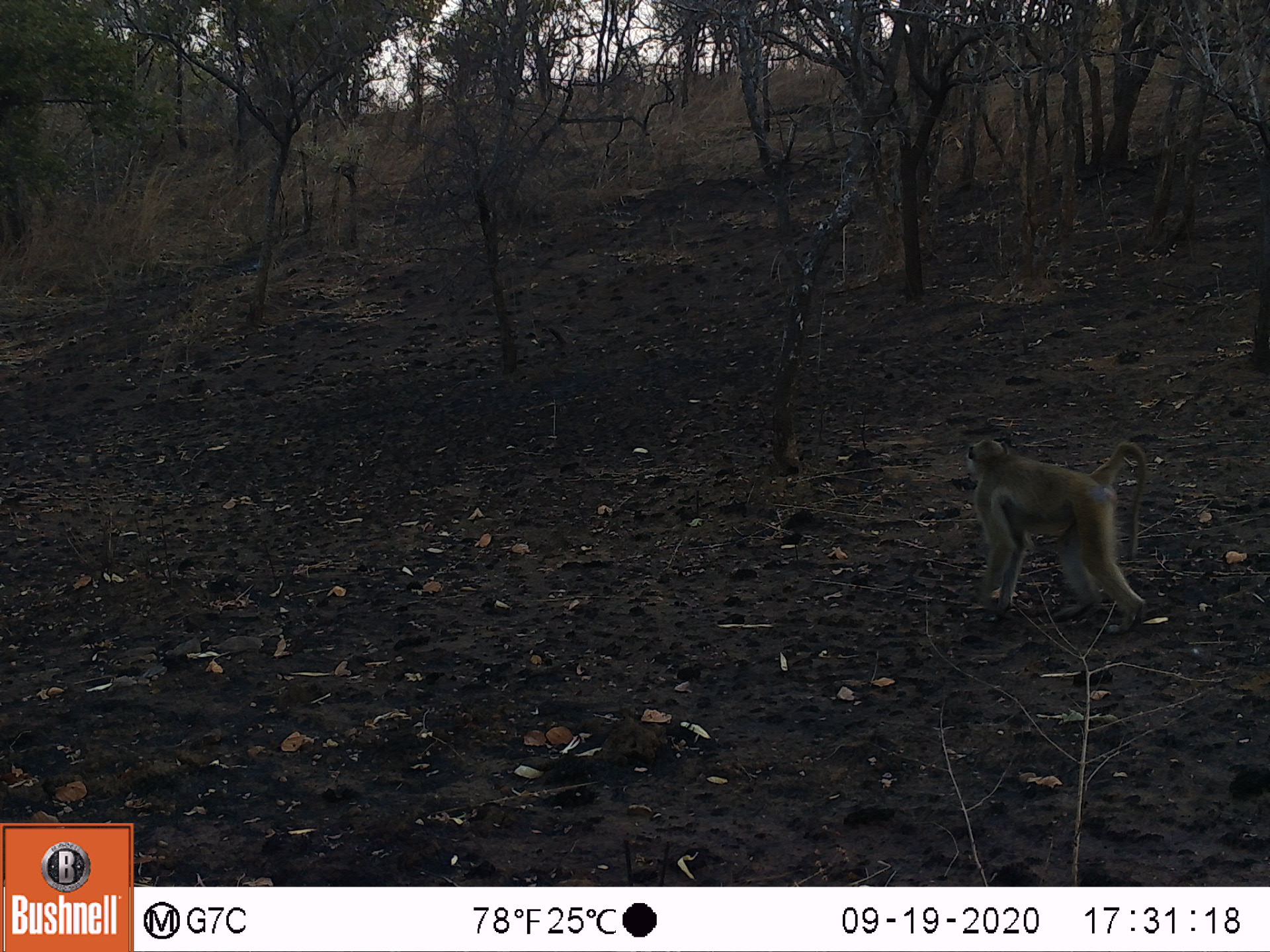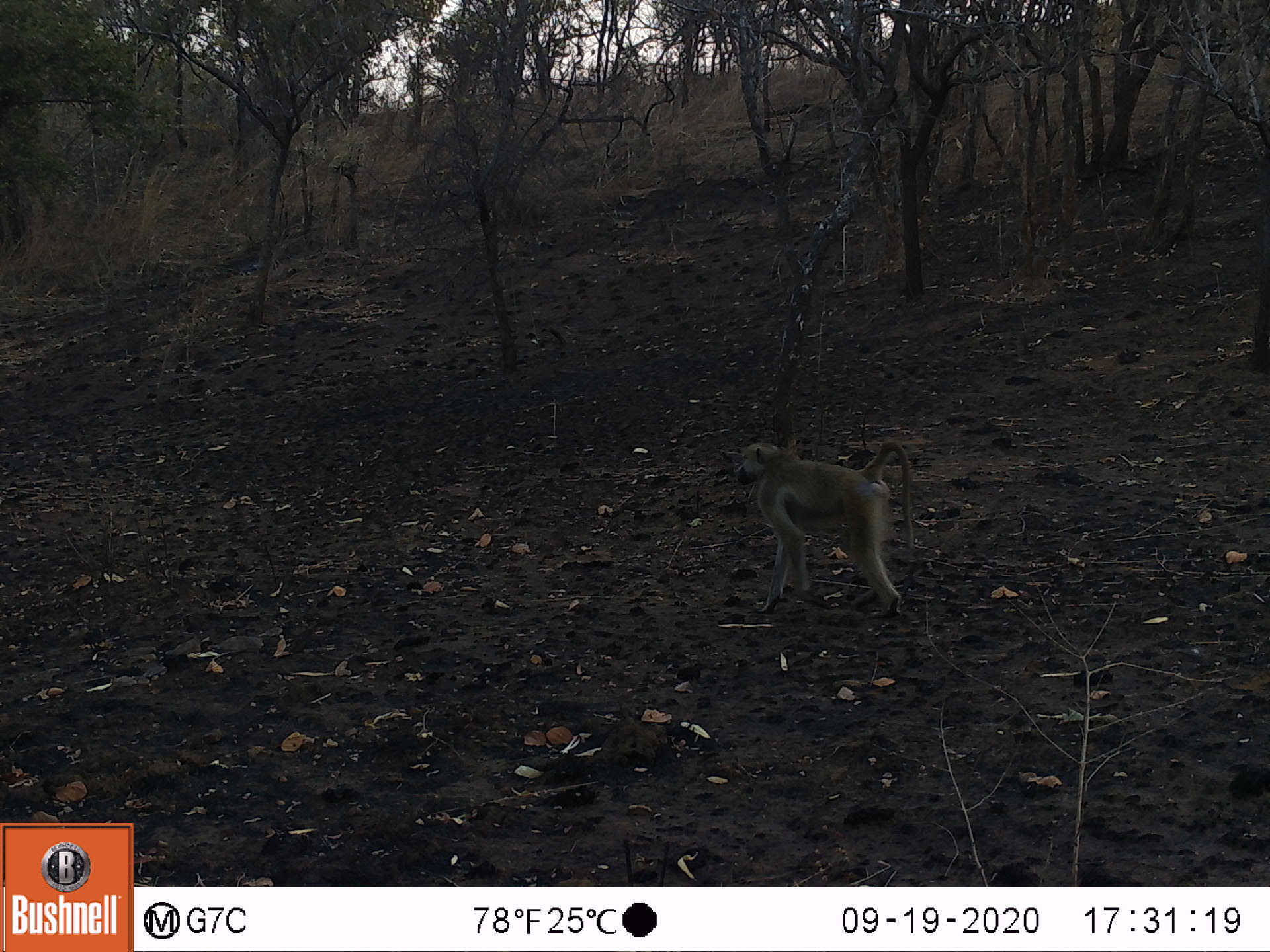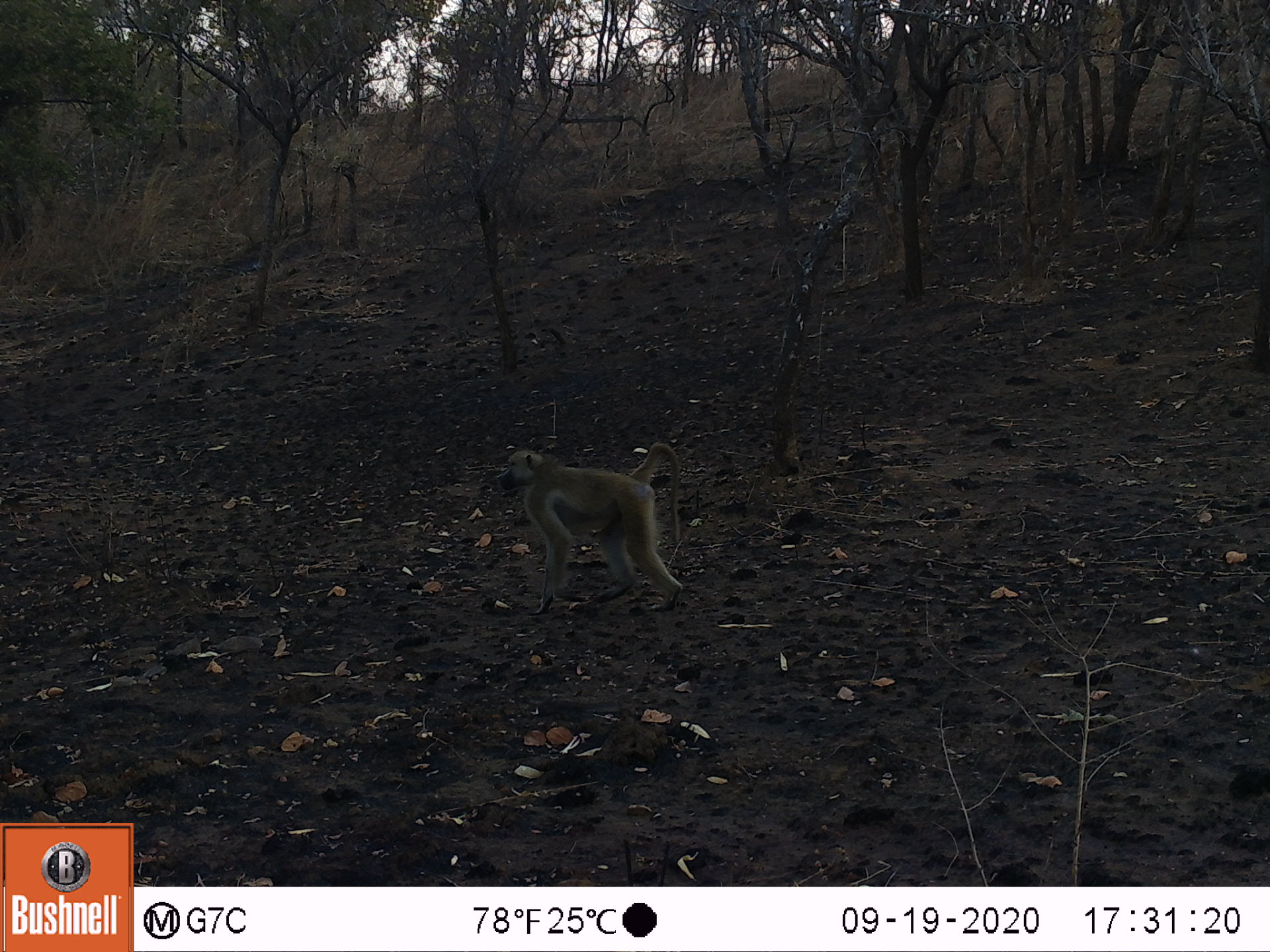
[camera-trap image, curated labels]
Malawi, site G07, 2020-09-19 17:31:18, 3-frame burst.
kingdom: Animalia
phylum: Chordata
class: Mammalia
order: Primates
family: Cercopithecidae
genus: Papio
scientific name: Papio cynocephalus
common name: yellow baboon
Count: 1.